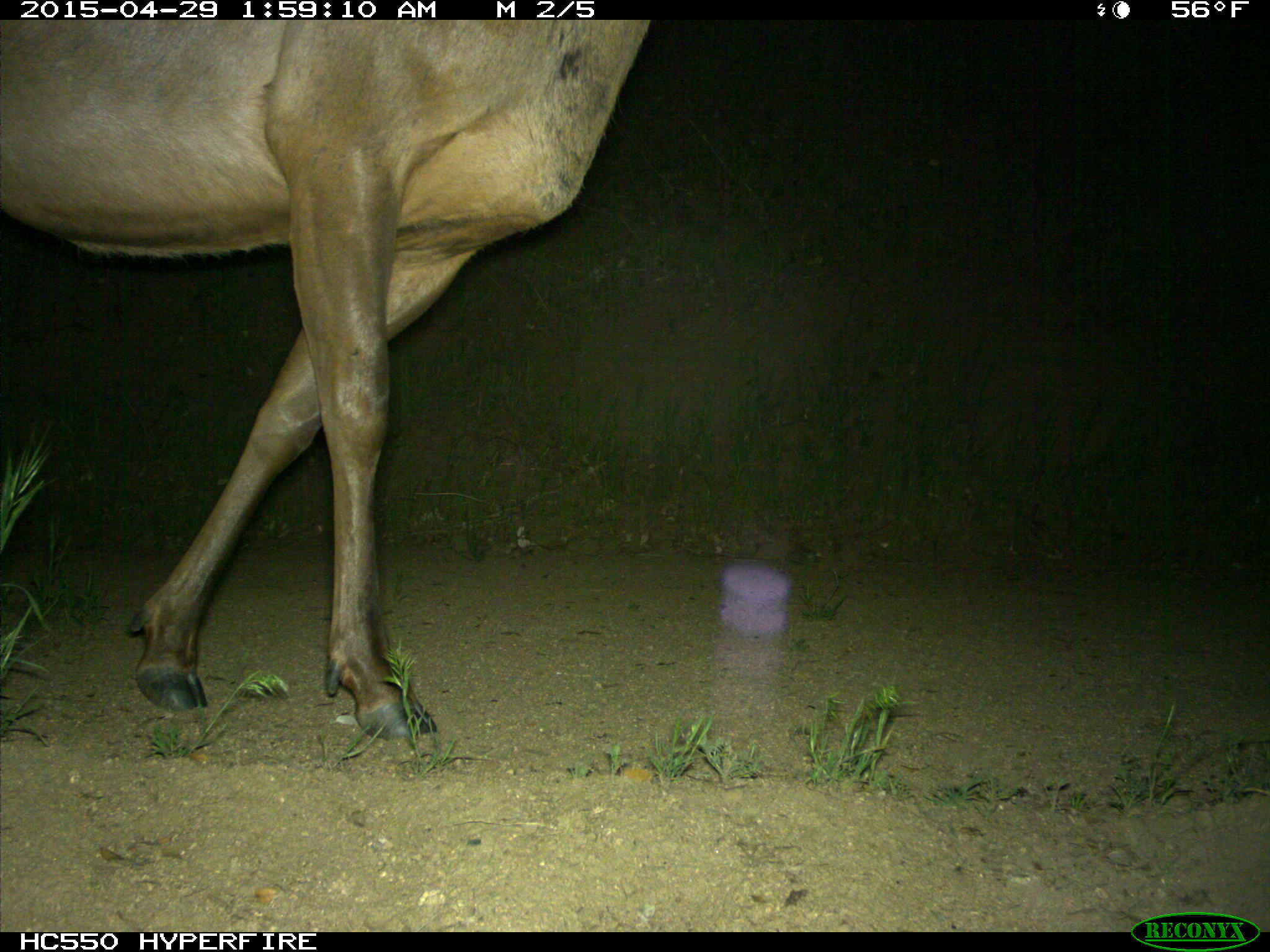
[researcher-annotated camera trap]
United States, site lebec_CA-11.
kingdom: Animalia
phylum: Chordata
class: Mammalia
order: Artiodactyla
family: Cervidae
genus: Cervus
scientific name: Cervus canadensis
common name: elk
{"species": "Cervus canadensis (elk)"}